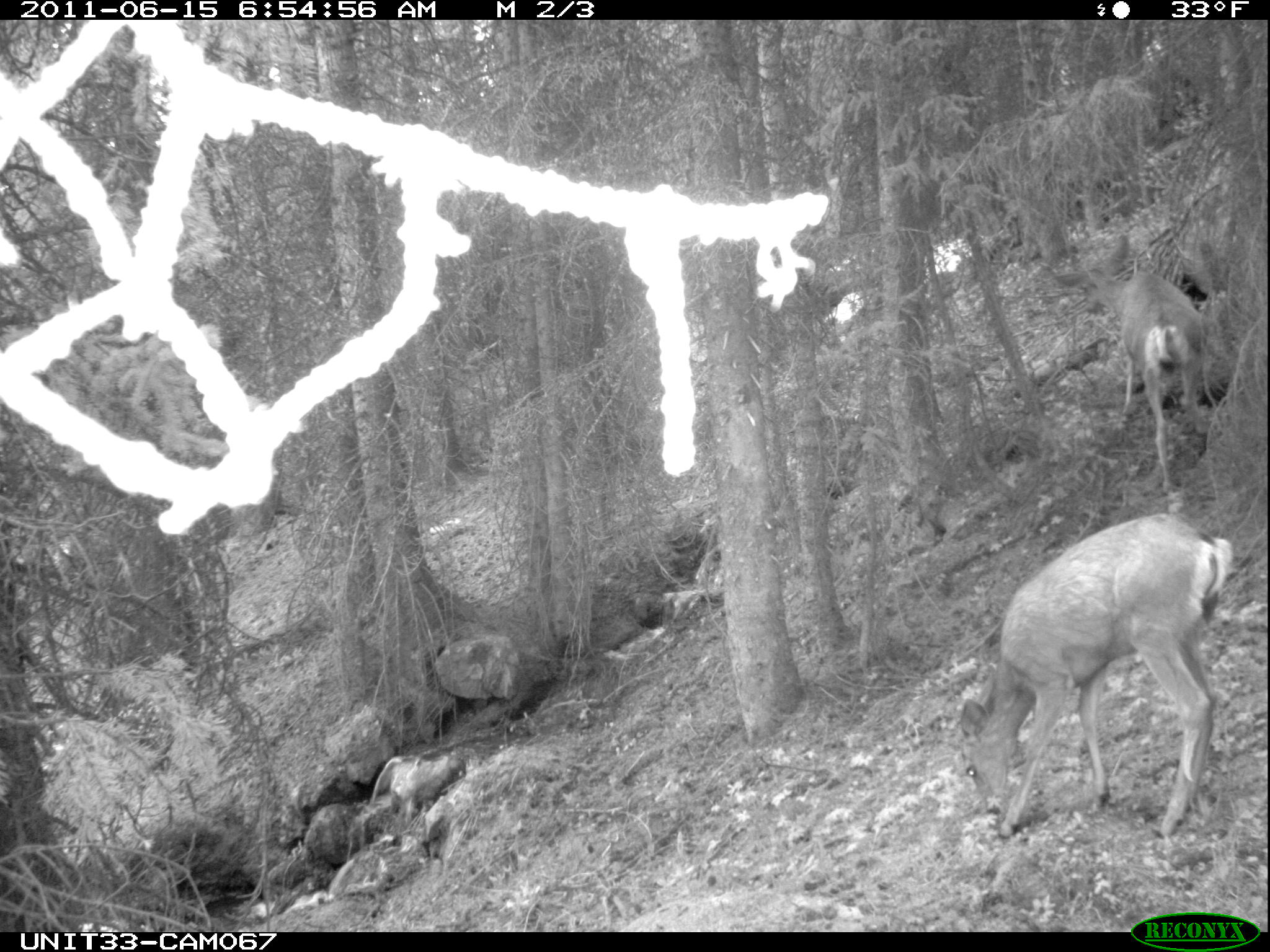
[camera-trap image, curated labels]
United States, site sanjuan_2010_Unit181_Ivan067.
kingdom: Animalia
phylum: Chordata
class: Mammalia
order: Artiodactyla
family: Cervidae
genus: Odocoileus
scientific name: Odocoileus hemionus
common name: mule deer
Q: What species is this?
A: Odocoileus hemionus (mule deer).